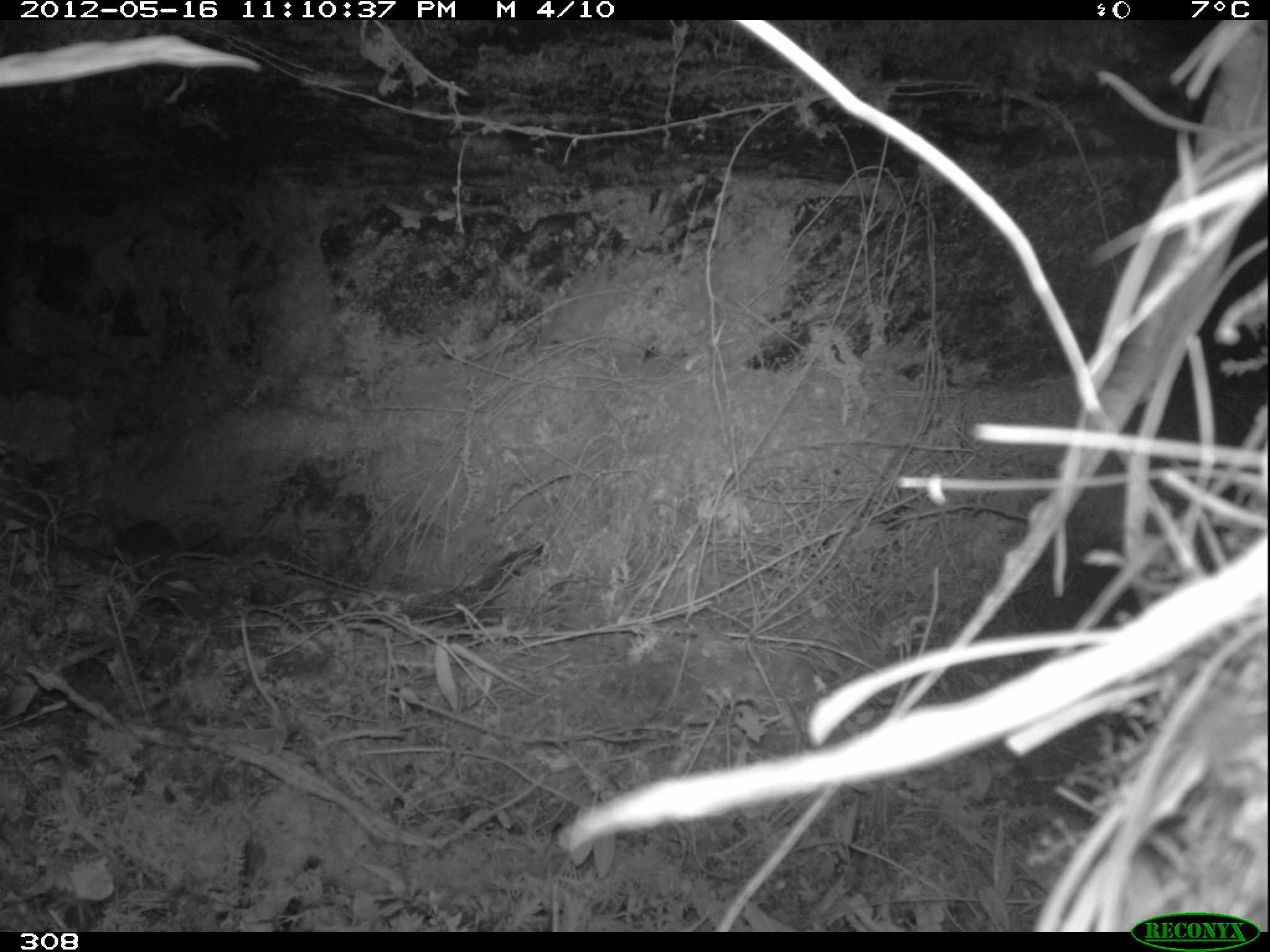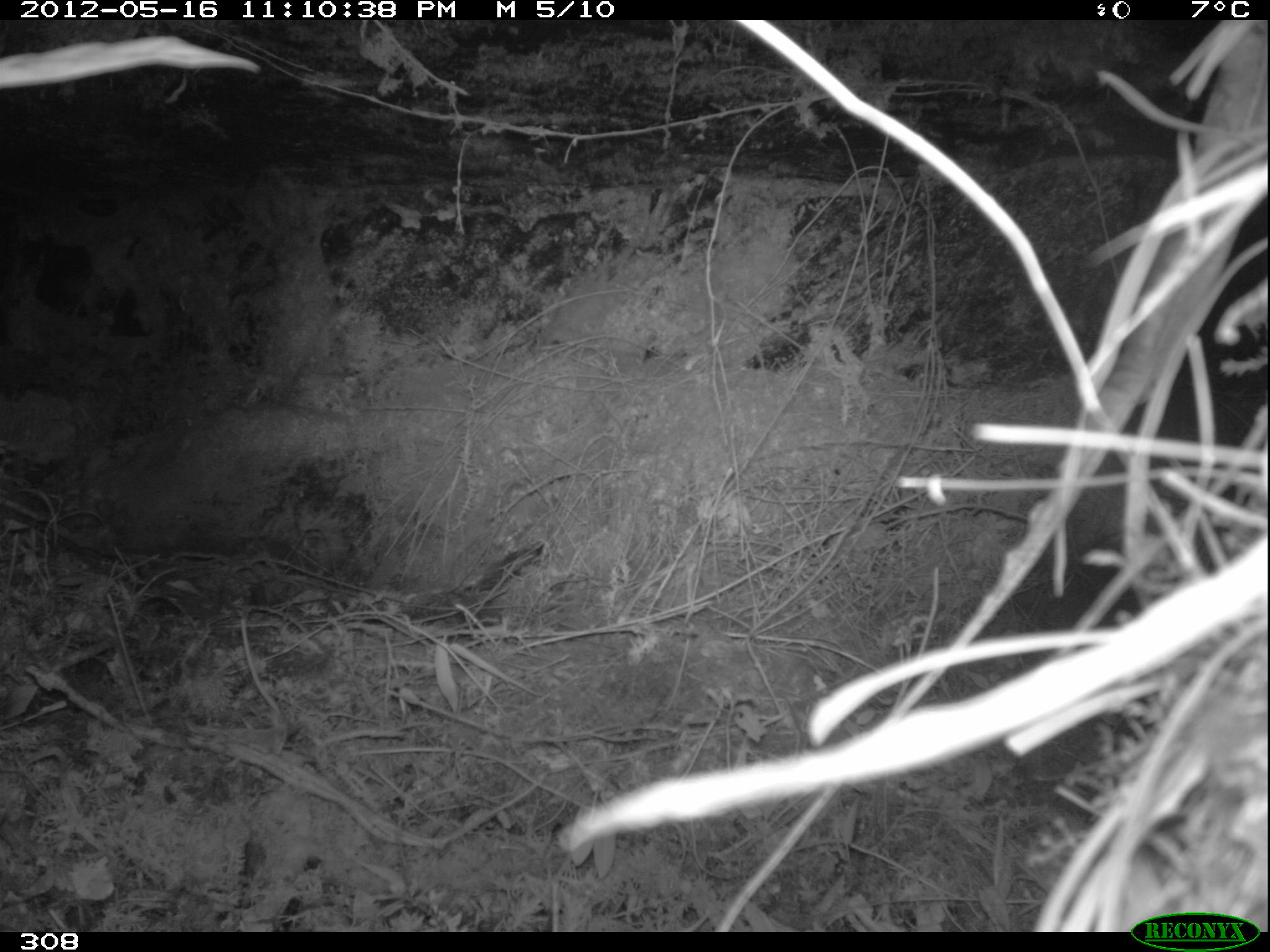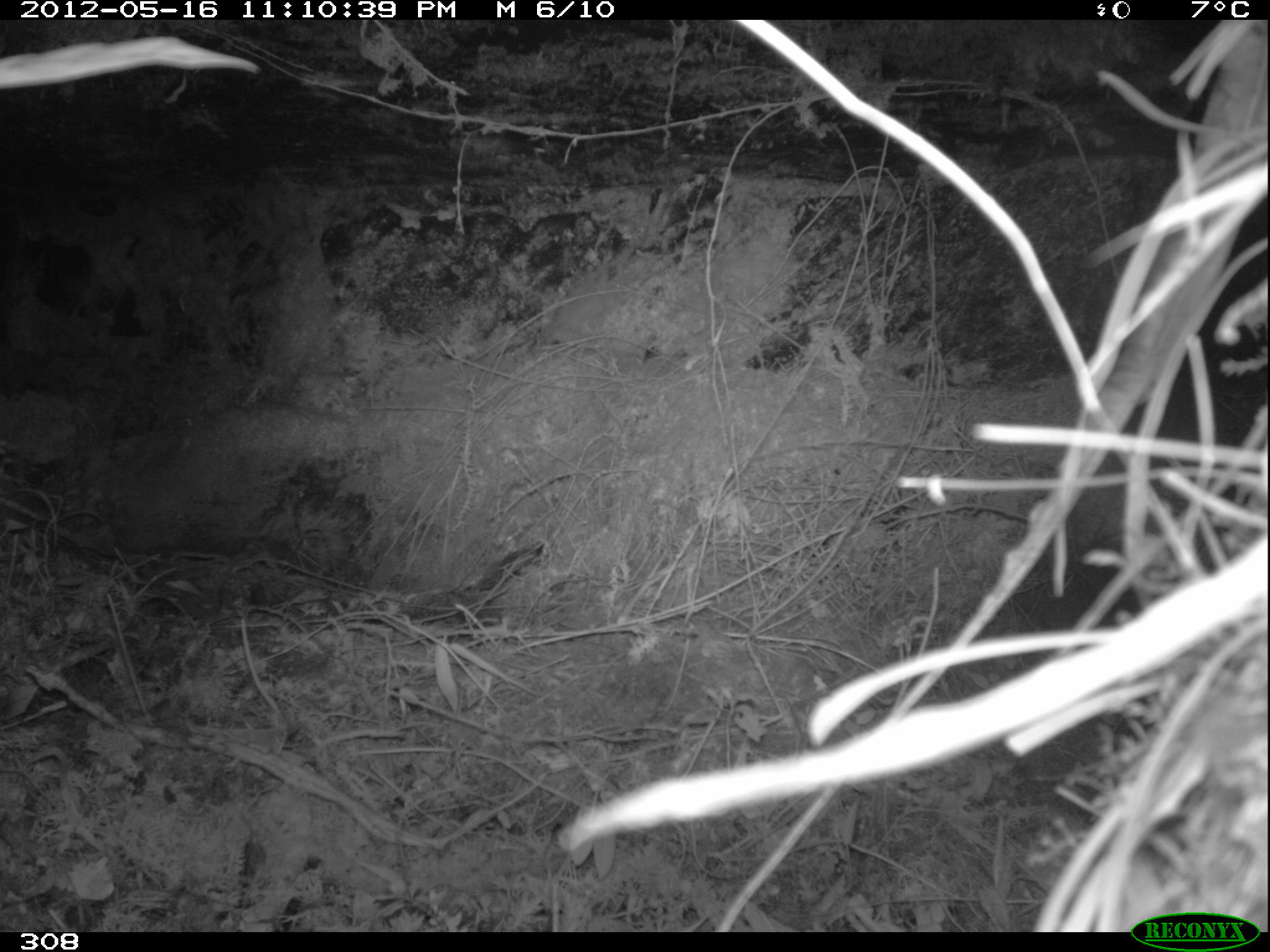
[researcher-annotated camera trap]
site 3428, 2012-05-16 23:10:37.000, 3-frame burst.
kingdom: Animalia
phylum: Chordata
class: Mammalia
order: Rodentia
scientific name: Rodentia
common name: rodents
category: unknown rodent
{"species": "unknown rodent (rodents) (Rodentia)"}